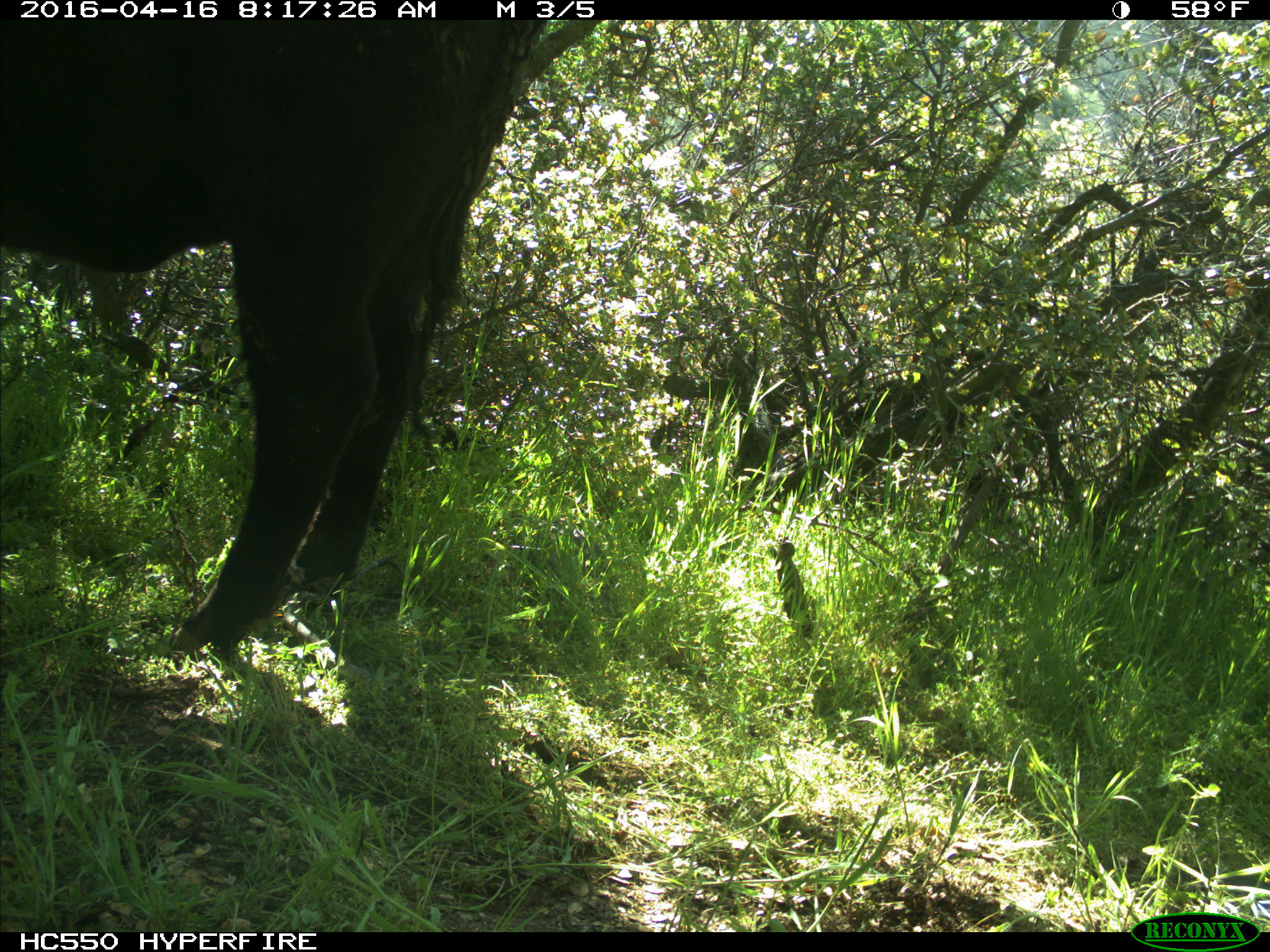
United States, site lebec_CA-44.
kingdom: Animalia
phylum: Chordata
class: Mammalia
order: Artiodactyla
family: Bovidae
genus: Bos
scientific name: Bos taurus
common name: domestic cow